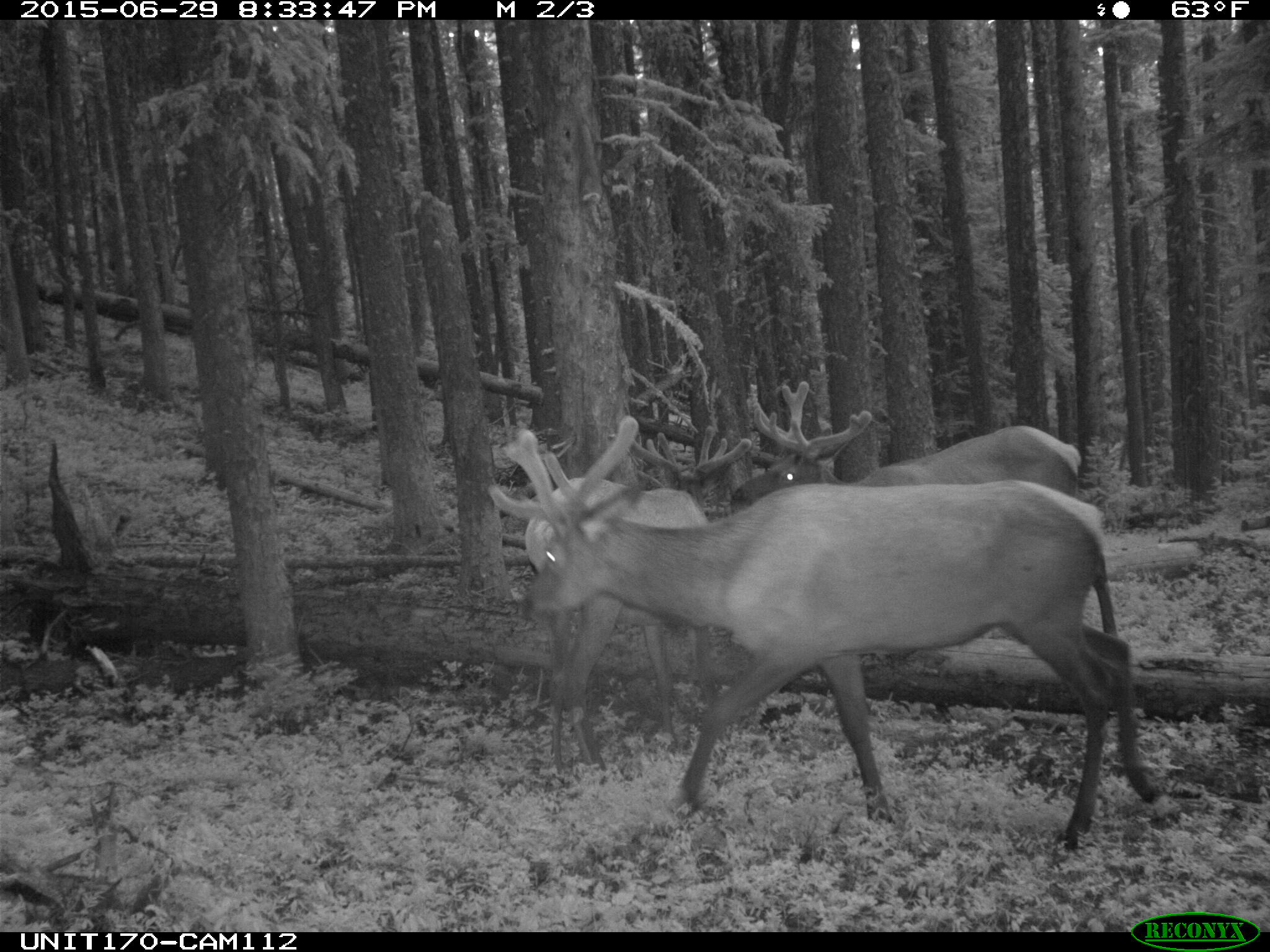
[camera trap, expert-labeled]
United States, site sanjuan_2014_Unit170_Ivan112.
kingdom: Animalia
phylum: Chordata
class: Mammalia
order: Artiodactyla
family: Cervidae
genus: Cervus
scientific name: Cervus elaphus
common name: red deer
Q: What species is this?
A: Cervus elaphus (red deer).